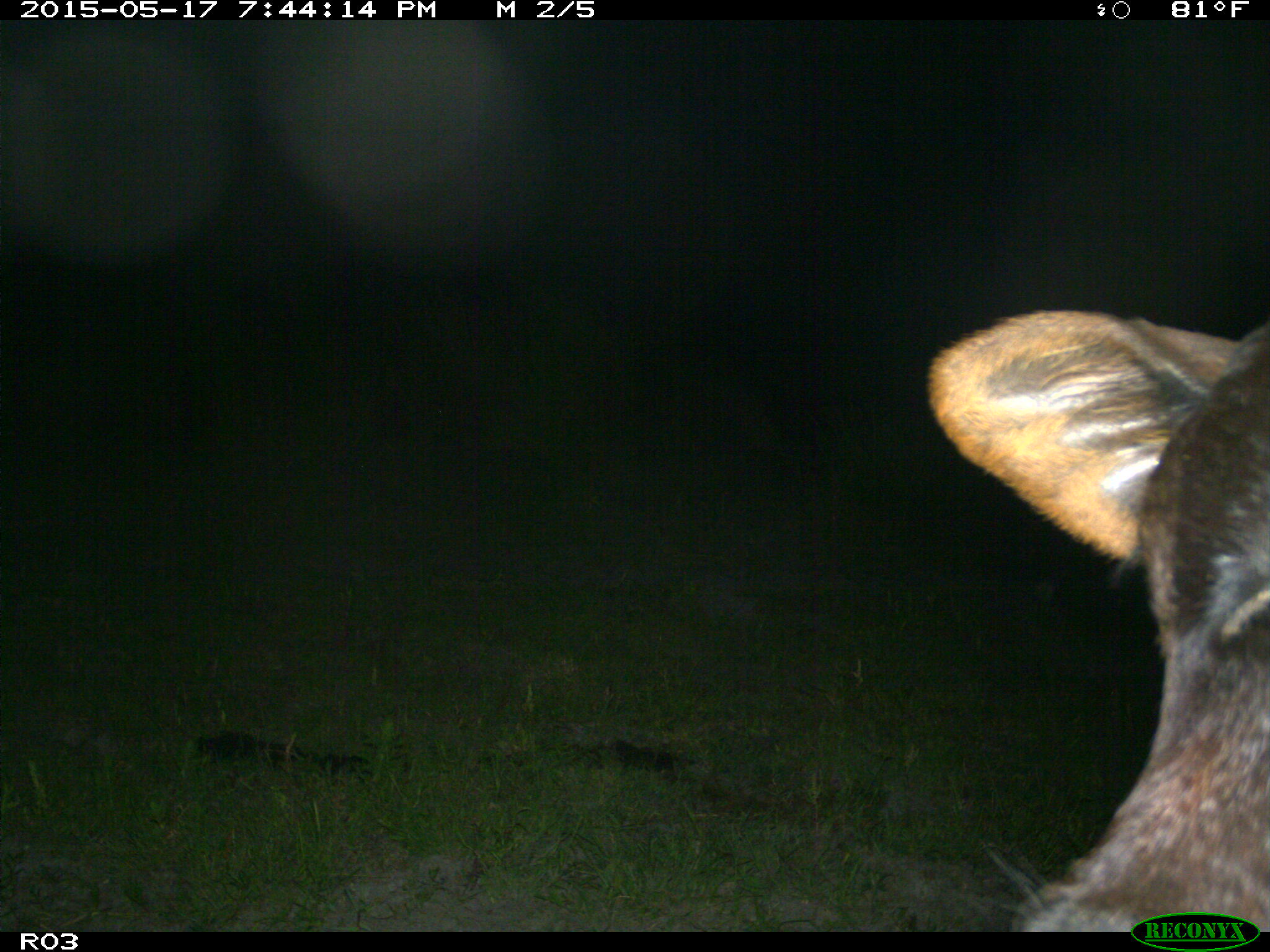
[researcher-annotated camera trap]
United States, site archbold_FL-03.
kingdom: Animalia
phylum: Chordata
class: Mammalia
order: Artiodactyla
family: Bovidae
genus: Bos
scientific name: Bos taurus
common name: domestic cow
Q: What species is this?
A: Bos taurus (domestic cow).